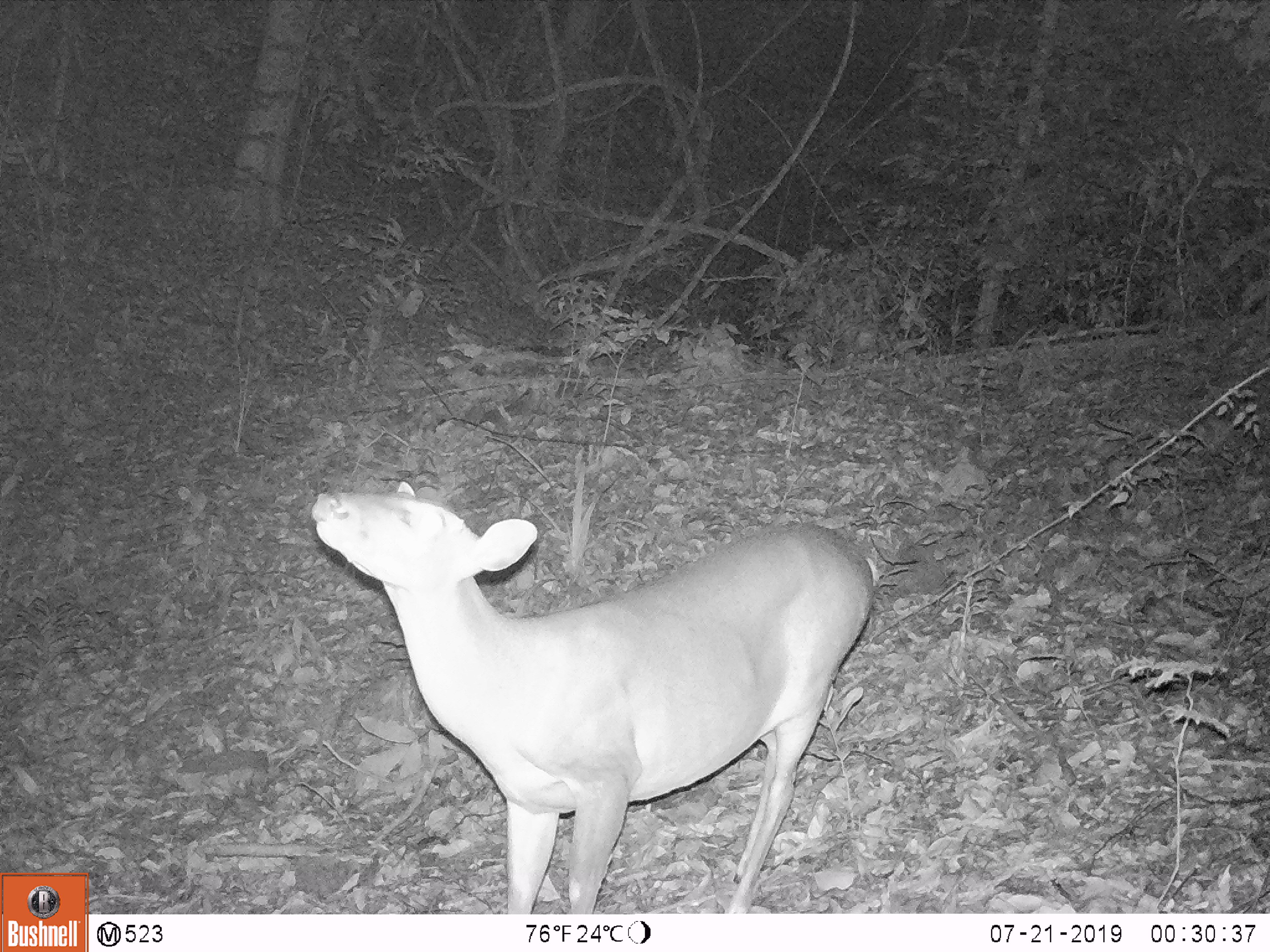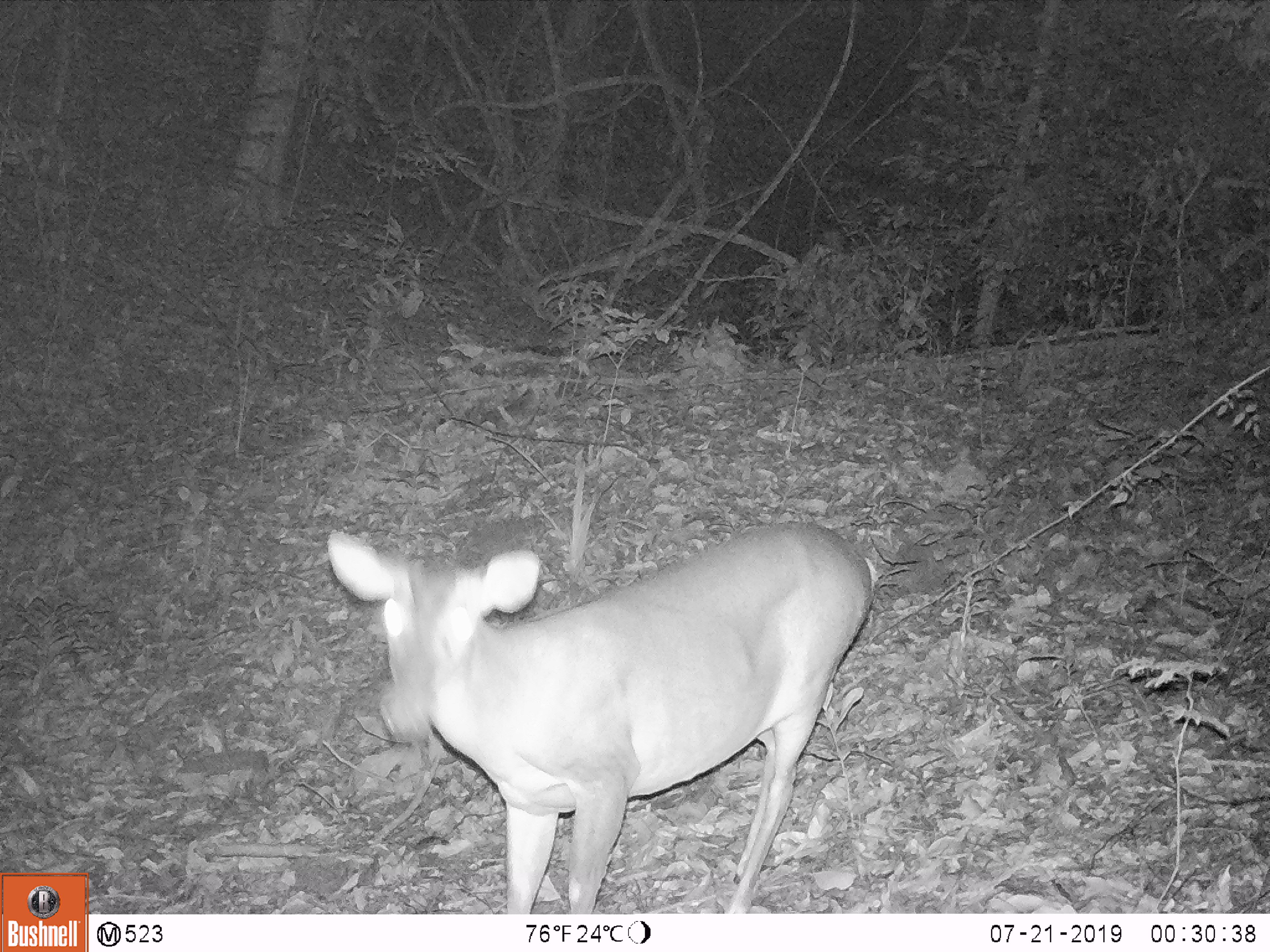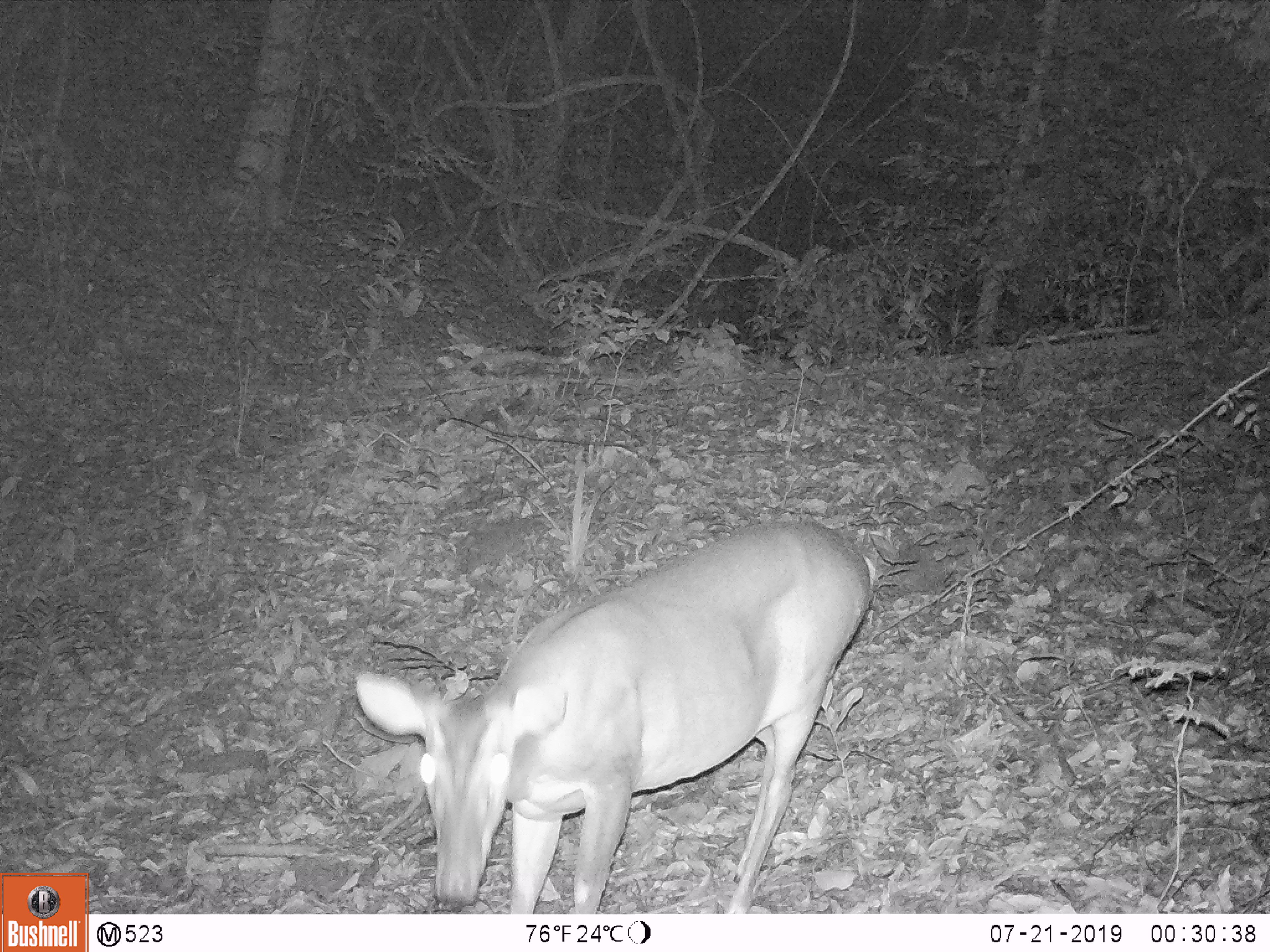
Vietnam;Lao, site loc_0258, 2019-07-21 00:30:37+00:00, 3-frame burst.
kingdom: Animalia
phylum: Chordata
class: Mammalia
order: Artiodactyla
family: Cervidae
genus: Muntiacus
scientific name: Muntiacus vuquangensis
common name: large-antlered muntjac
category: large antlered muntjac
Large antlered muntjac (large-antlered muntjac) (Muntiacus vuquangensis). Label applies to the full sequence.